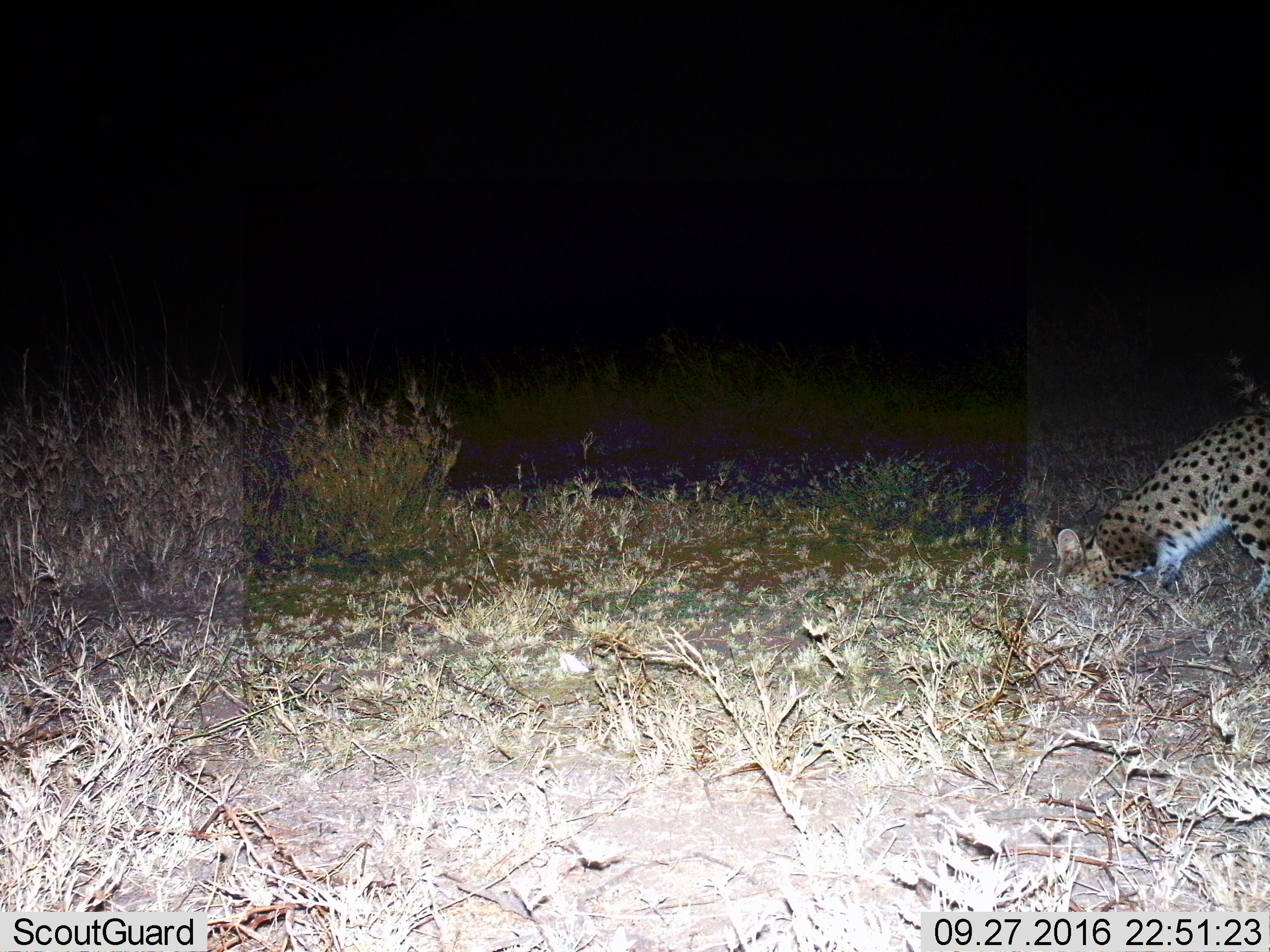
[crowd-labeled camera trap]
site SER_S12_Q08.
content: unidentified animal